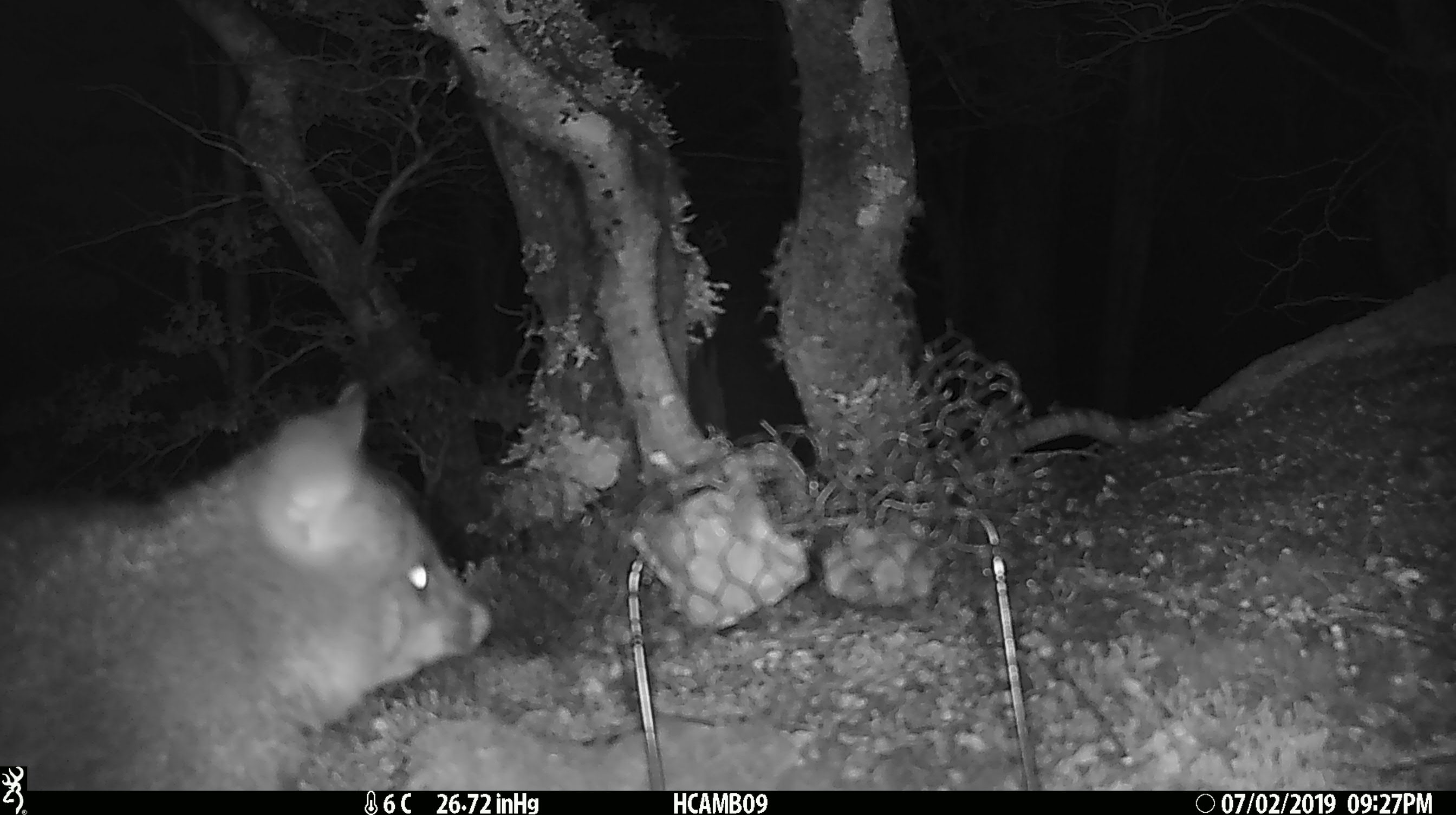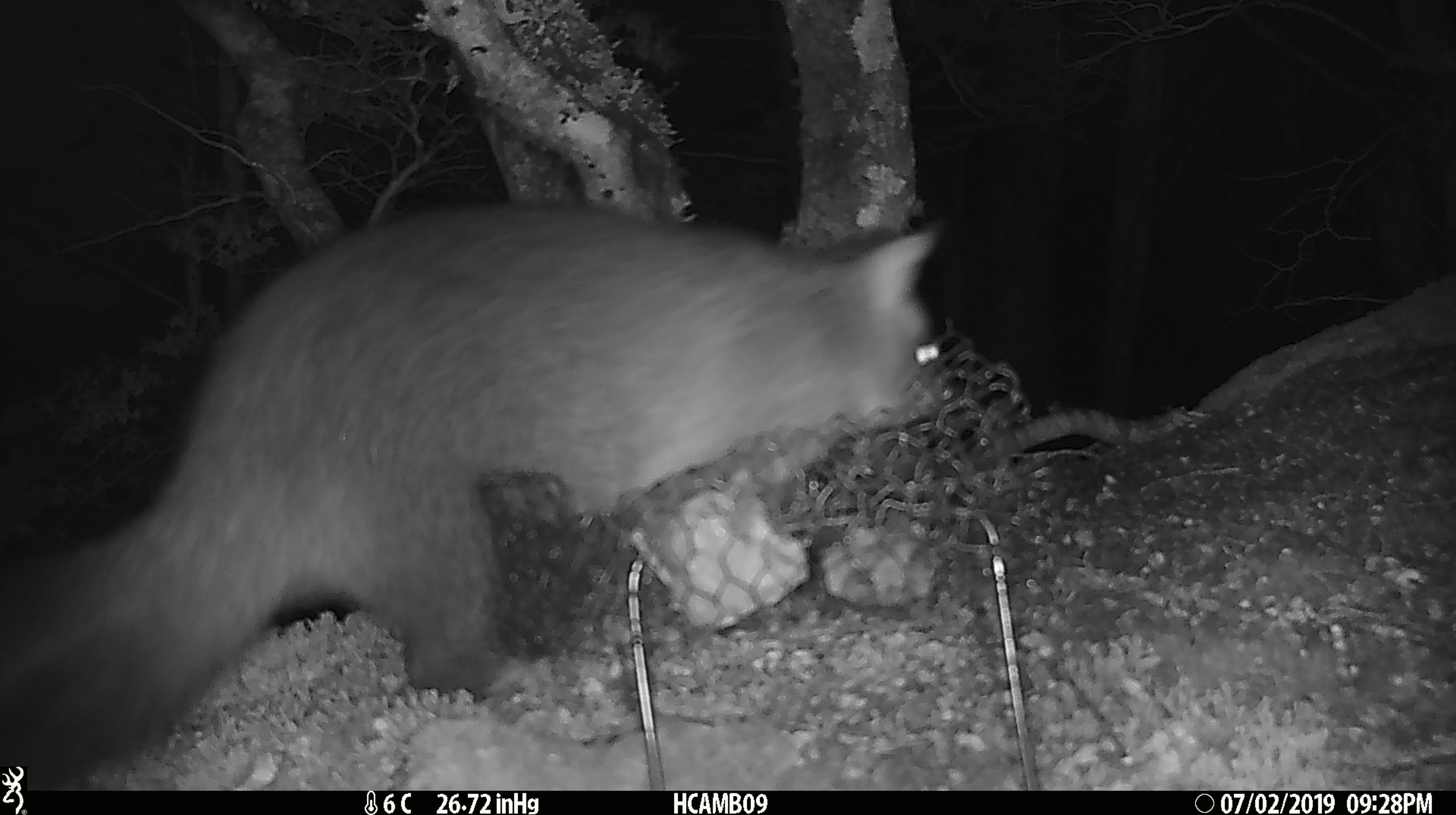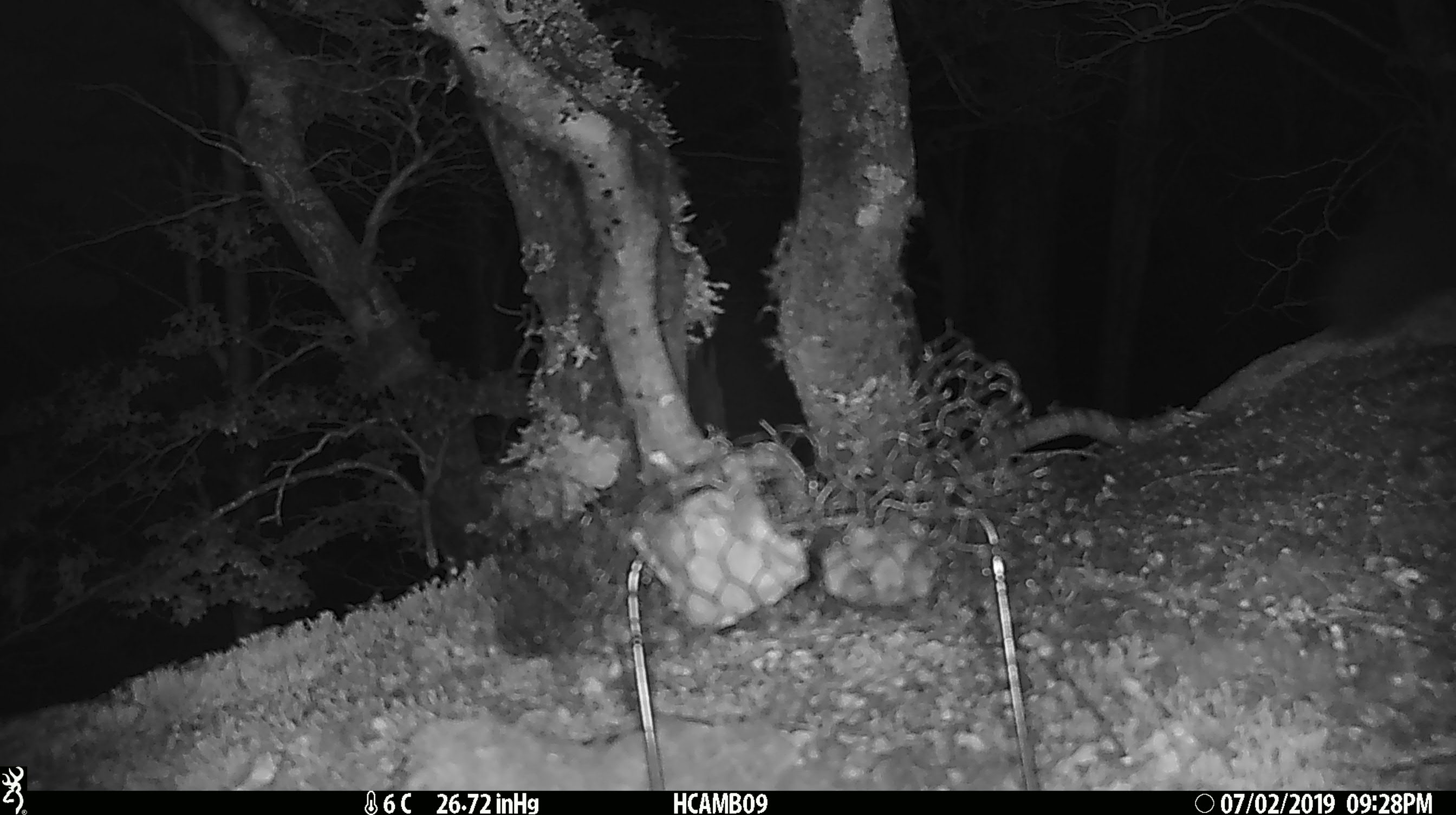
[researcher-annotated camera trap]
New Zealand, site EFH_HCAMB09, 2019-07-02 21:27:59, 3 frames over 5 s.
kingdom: Animalia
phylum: Chordata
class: Mammalia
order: Diprotodontia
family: Phalangeridae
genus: Trichosurus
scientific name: Trichosurus vulpecula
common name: common brushtail possum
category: possum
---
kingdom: Animalia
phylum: Chordata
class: Mammalia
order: Rodentia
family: Muridae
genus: Mus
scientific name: Mus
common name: mouse